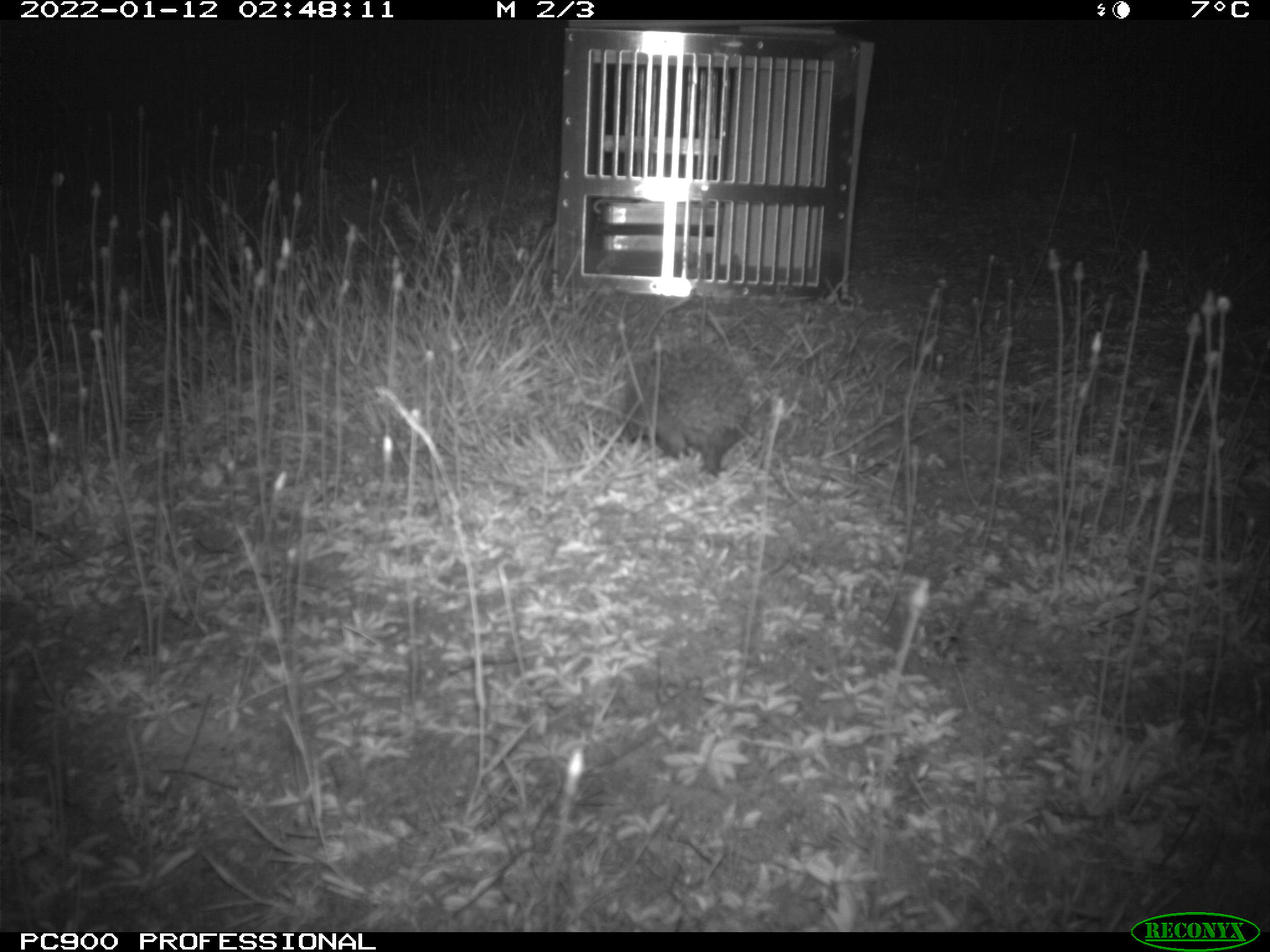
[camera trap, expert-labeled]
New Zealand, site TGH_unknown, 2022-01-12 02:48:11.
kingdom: Animalia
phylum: Chordata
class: Mammalia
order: Eulipotyphla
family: Erinaceidae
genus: Erinaceus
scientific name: Erinaceus europaeus europaeus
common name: european hedgehog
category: hedgehog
Hedgehog (european hedgehog) (Erinaceus europaeus europaeus).